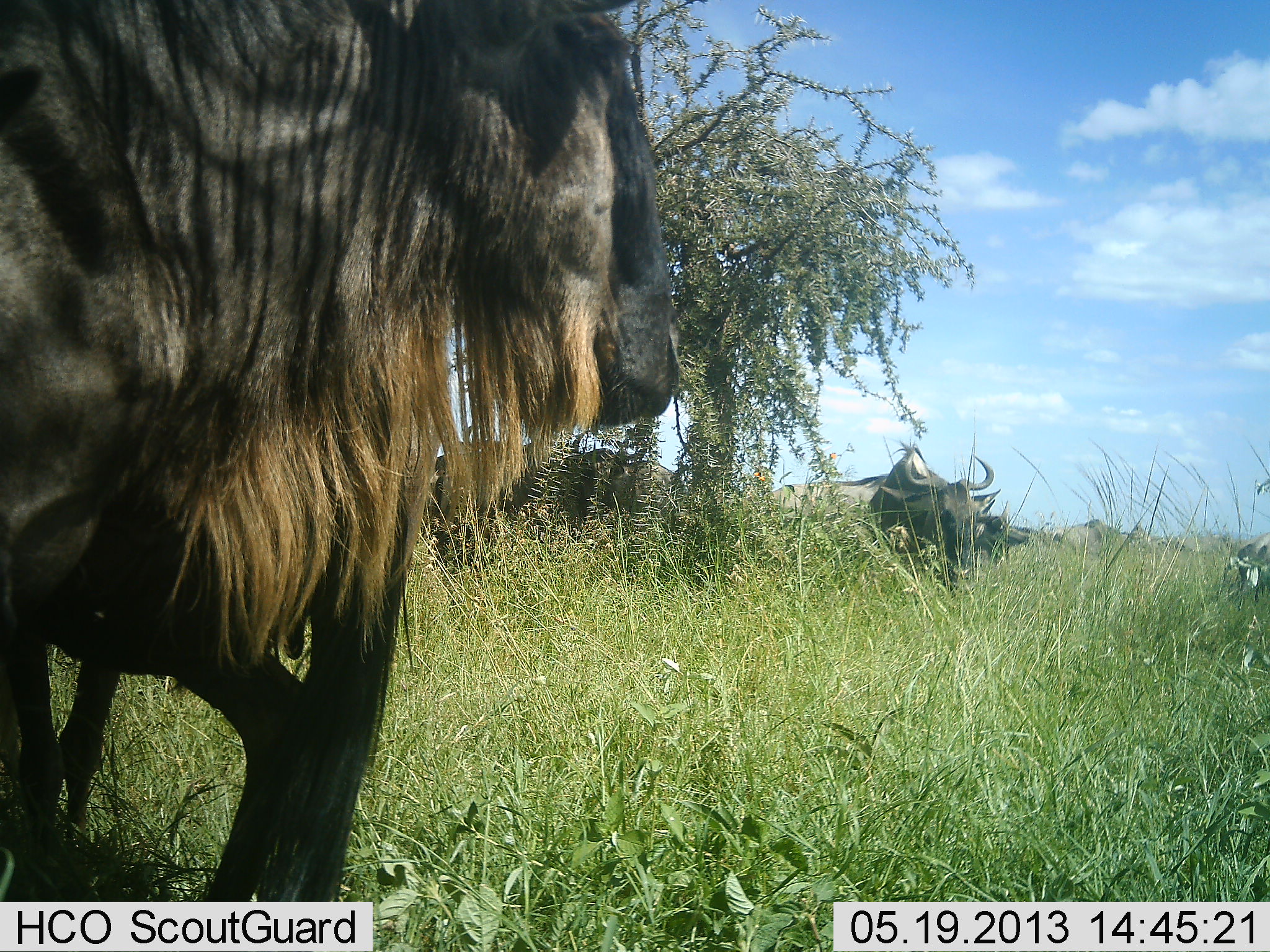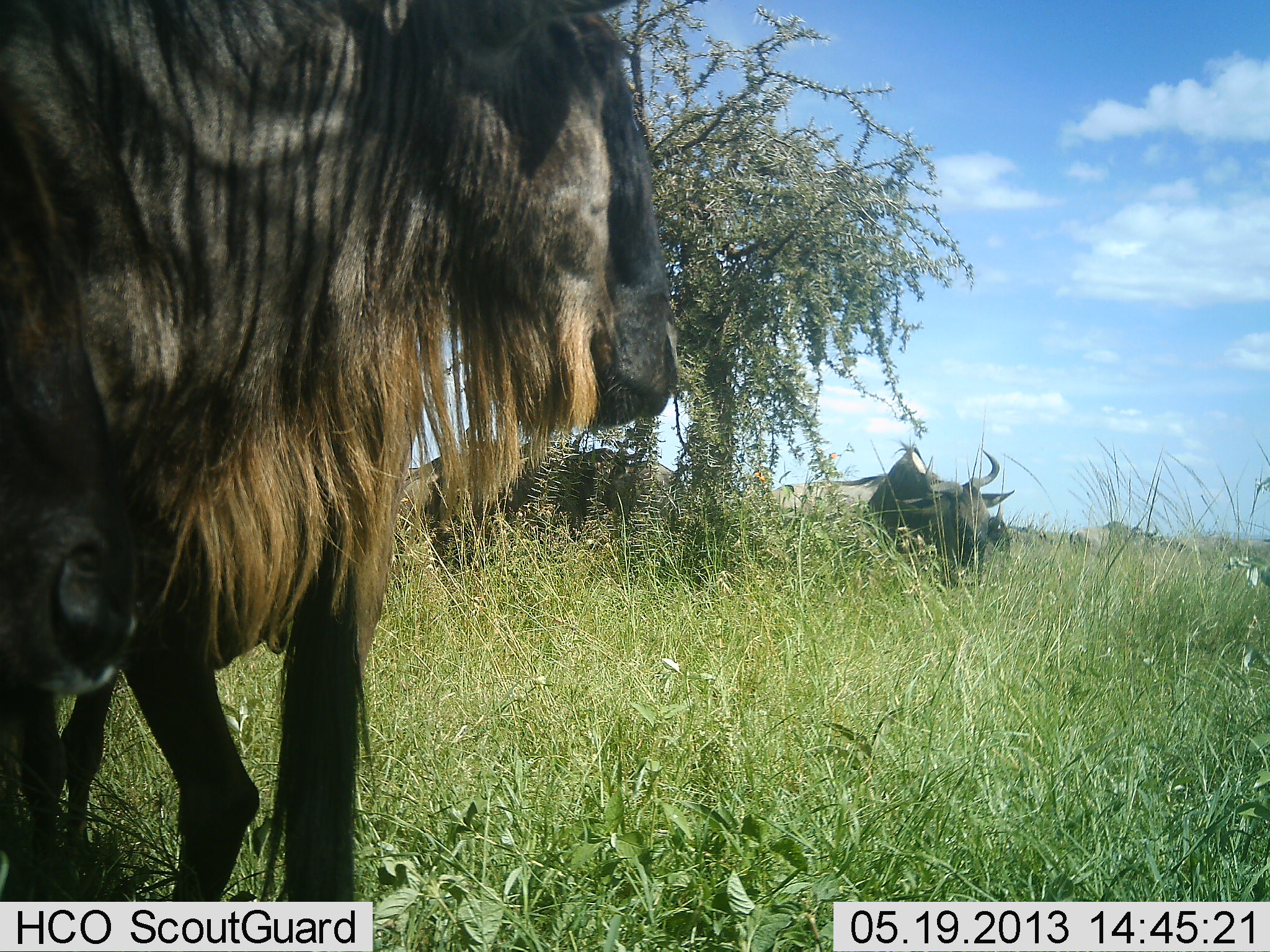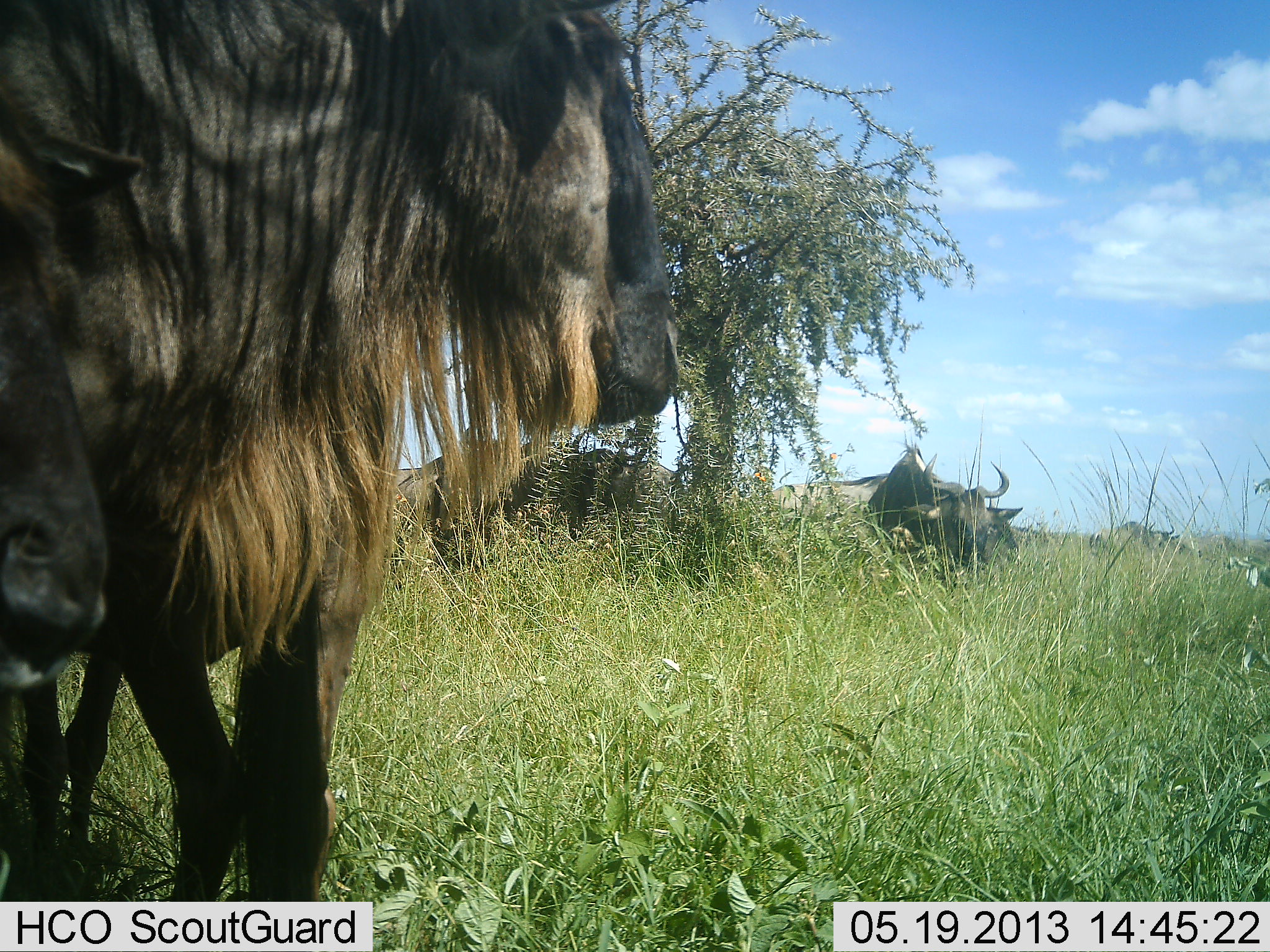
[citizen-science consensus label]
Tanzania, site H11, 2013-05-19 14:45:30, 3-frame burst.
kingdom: Animalia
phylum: Chordata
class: Mammalia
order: Artiodactyla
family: Bovidae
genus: Connochaetes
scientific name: Connochaetes taurinus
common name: blue wildebeest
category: wildebeest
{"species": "wildebeest (blue wildebeest) (Connochaetes taurinus)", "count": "5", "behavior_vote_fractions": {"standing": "86%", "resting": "14%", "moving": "45%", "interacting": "5%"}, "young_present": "5%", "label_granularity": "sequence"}